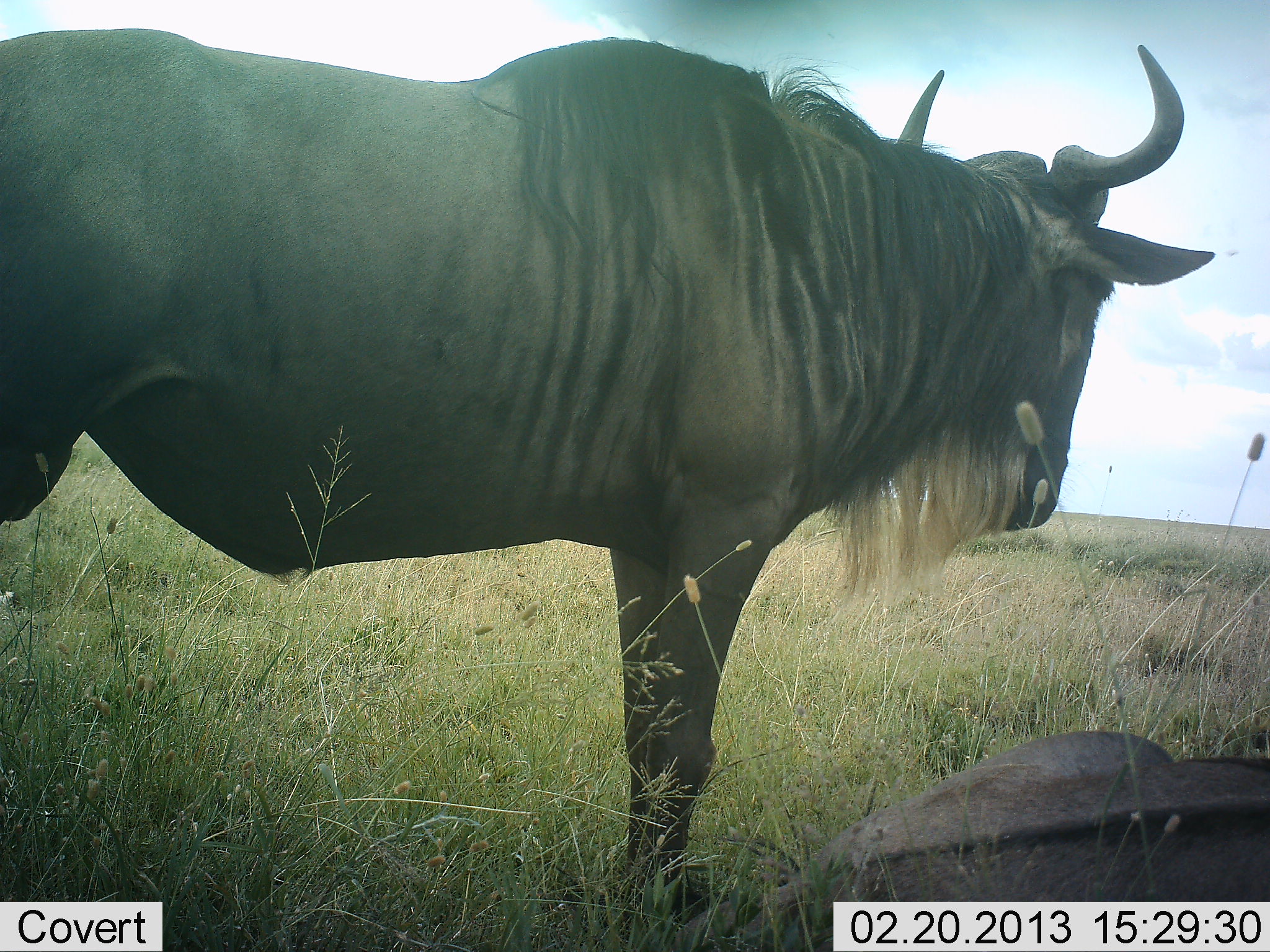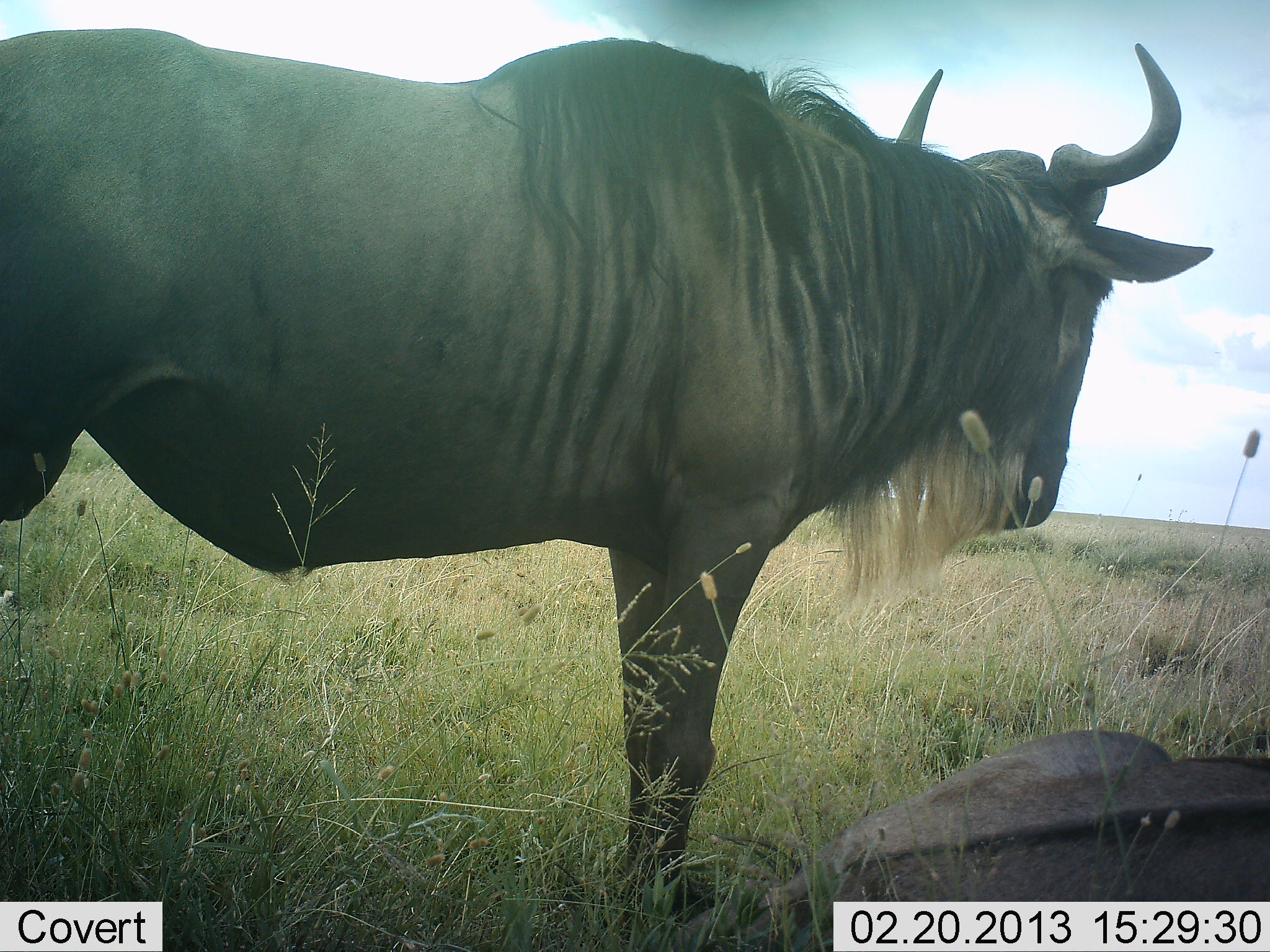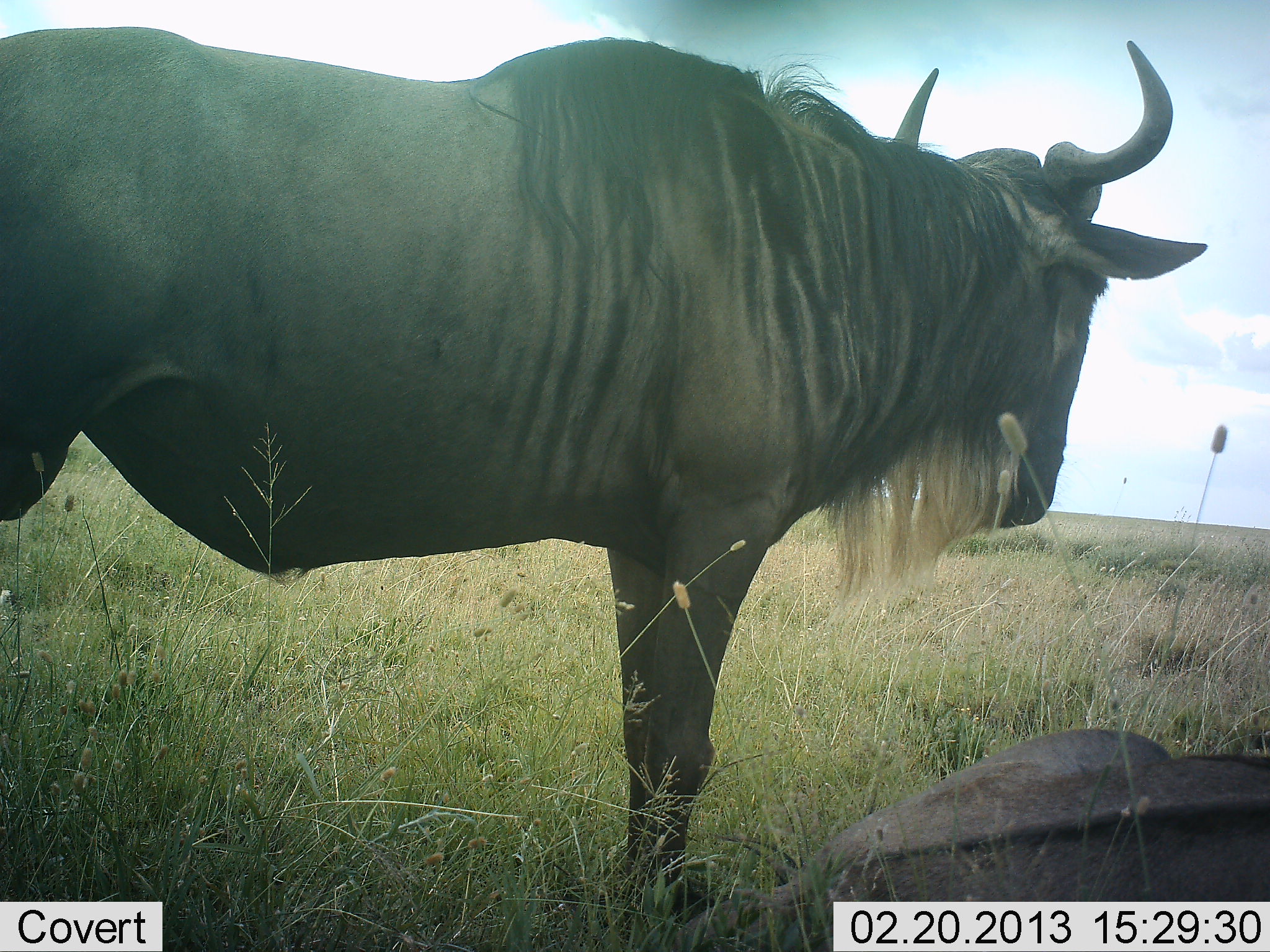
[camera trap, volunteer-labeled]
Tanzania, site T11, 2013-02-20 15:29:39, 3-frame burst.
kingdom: Animalia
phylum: Chordata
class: Mammalia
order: Artiodactyla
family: Bovidae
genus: Connochaetes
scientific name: Connochaetes taurinus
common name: blue wildebeest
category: wildebeest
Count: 2.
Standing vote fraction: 90%.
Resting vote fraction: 71%.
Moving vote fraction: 0%.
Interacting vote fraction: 0%.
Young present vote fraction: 5%.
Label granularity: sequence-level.